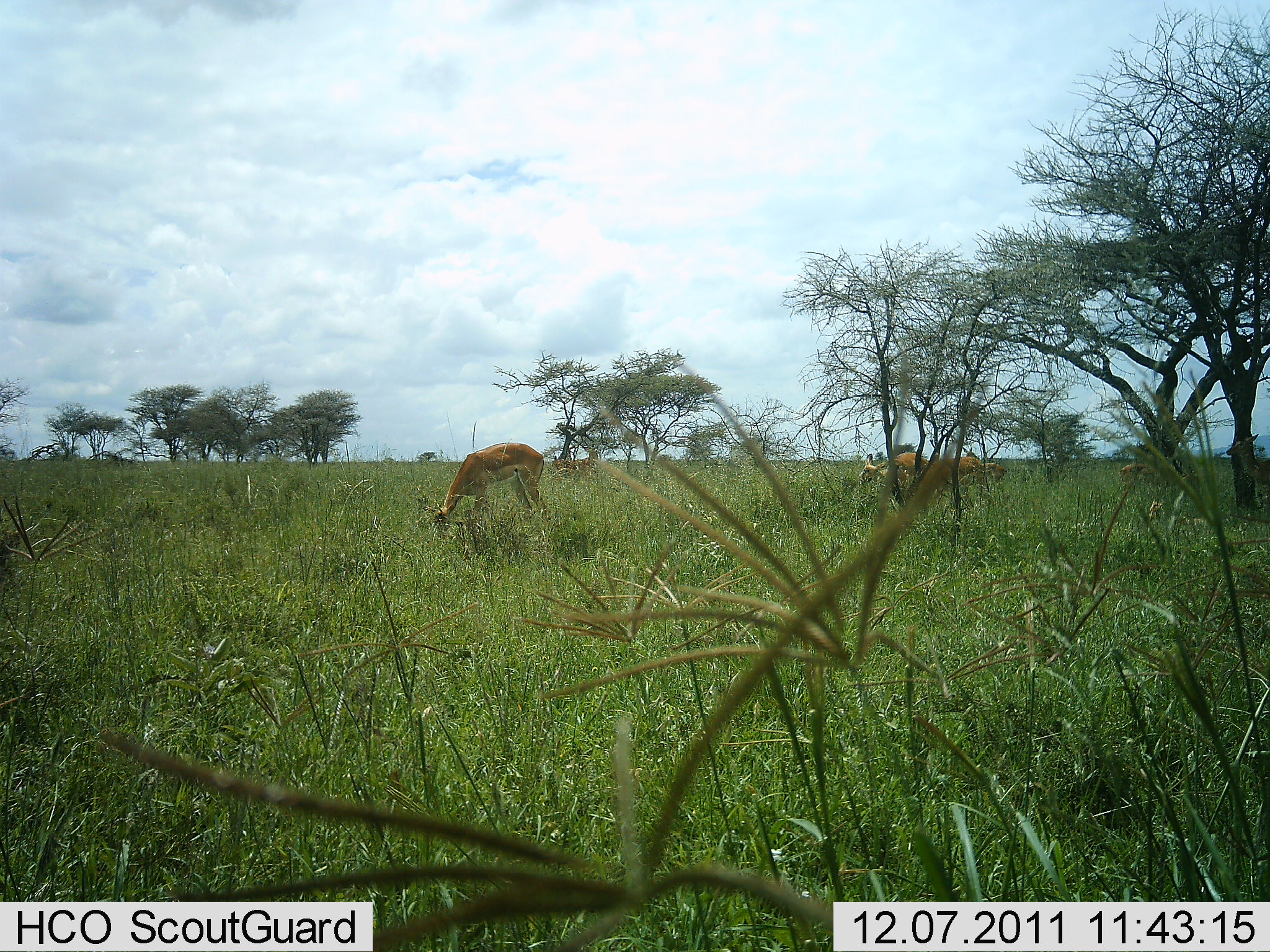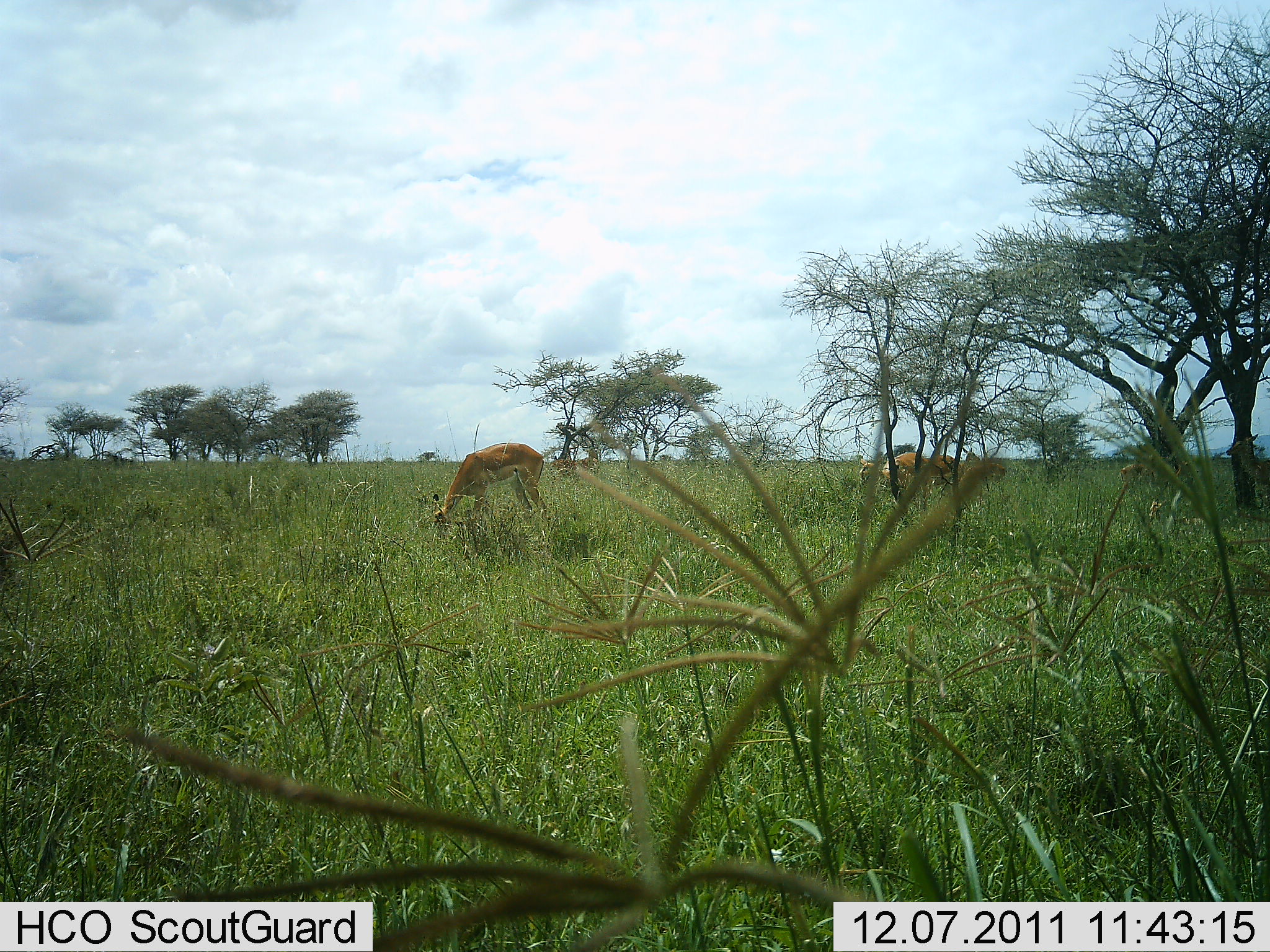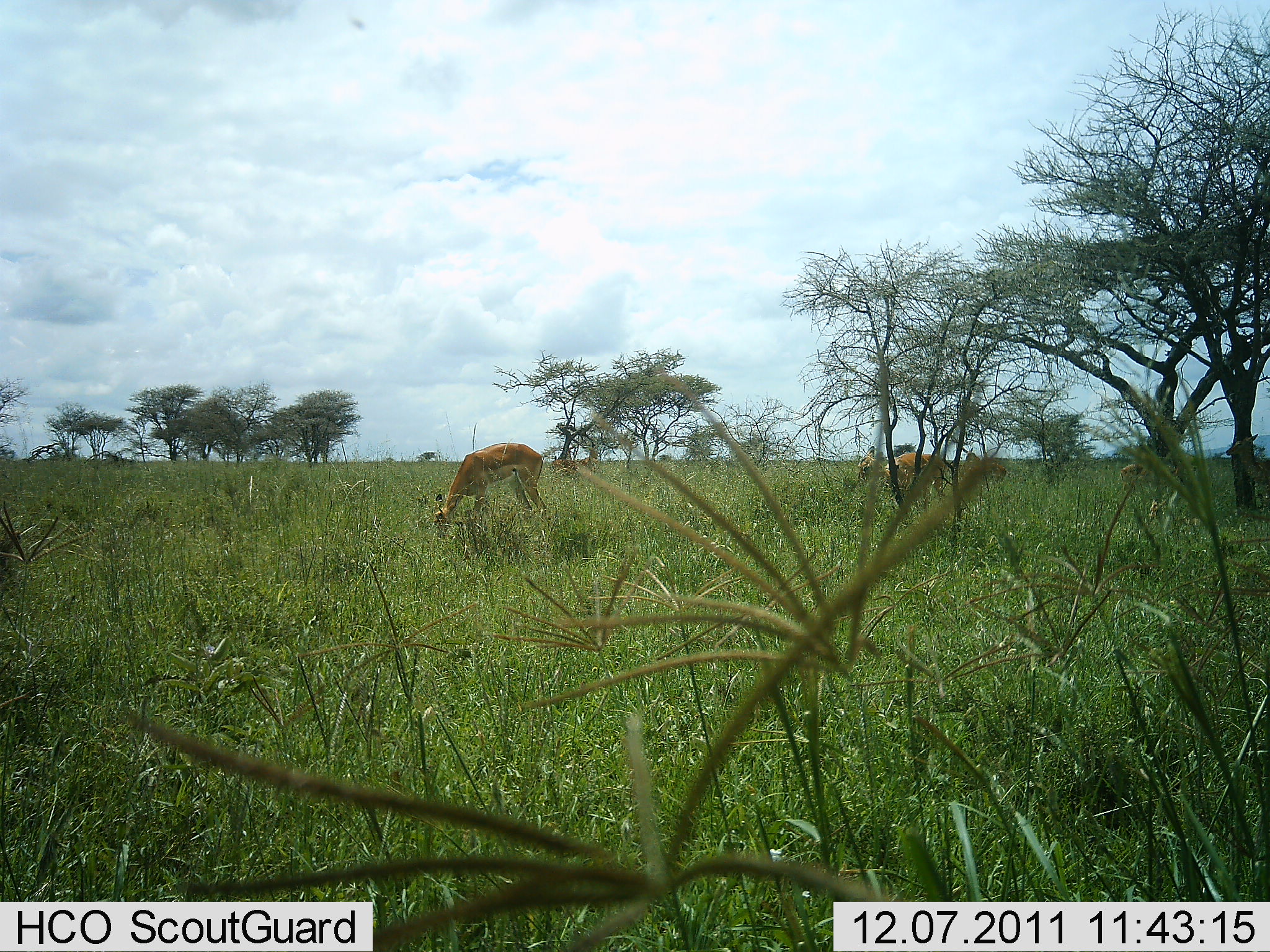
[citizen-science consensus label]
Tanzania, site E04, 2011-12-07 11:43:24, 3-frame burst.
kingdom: Animalia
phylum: Chordata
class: Mammalia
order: Artiodactyla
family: Bovidae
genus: Nanger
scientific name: Nanger granti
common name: grant's gazelle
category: gazellegrants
Gazellegrants (grant's gazelle) (Nanger granti), count 3. Behavior (volunteer vote fractions): standing 50%, resting 0%, moving 0%, interacting 0%. Young present (vote fraction): 0%. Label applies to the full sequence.